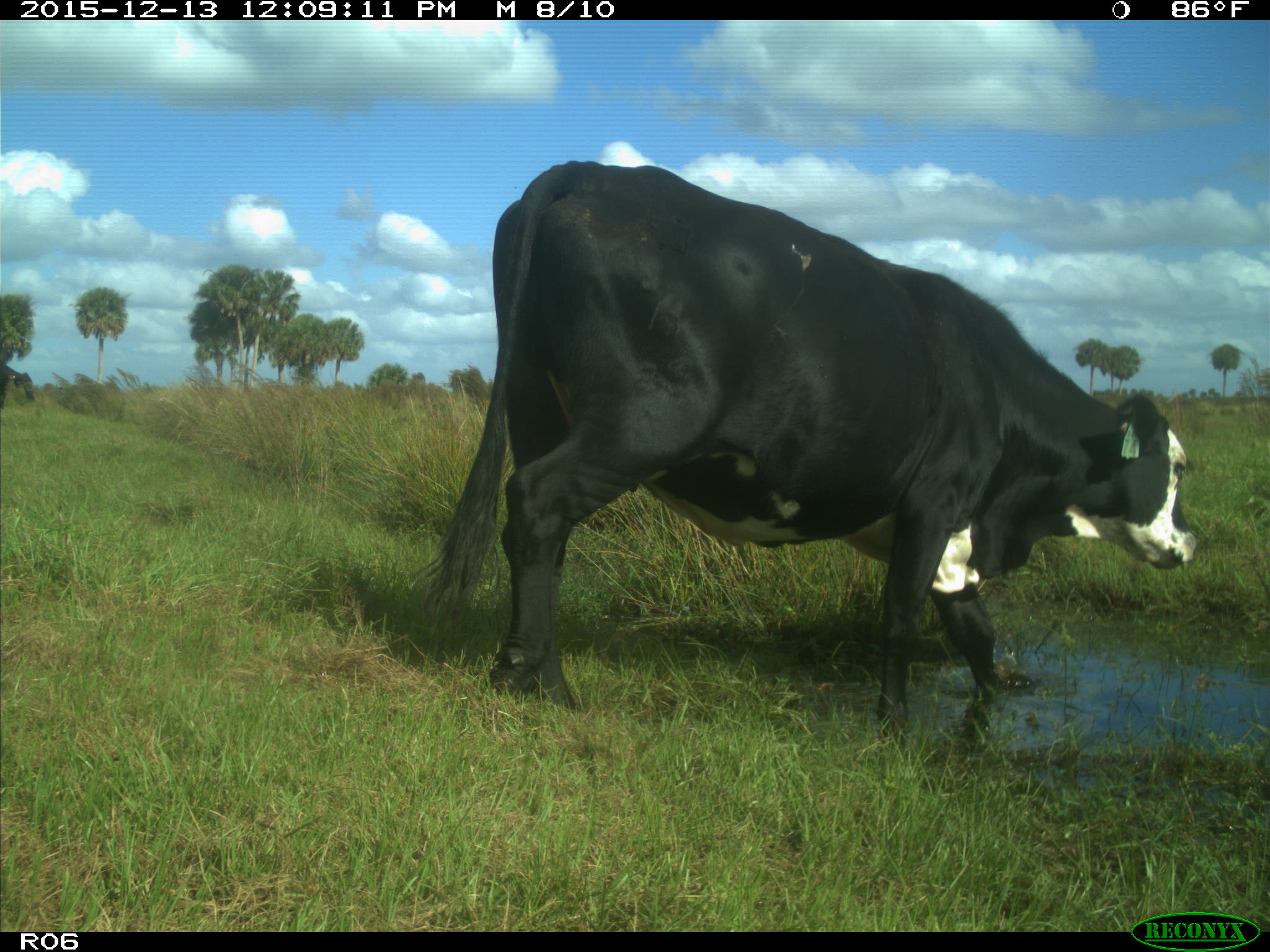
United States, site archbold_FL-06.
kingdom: Animalia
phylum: Chordata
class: Mammalia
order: Artiodactyla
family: Bovidae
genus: Bos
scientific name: Bos taurus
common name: domestic cow